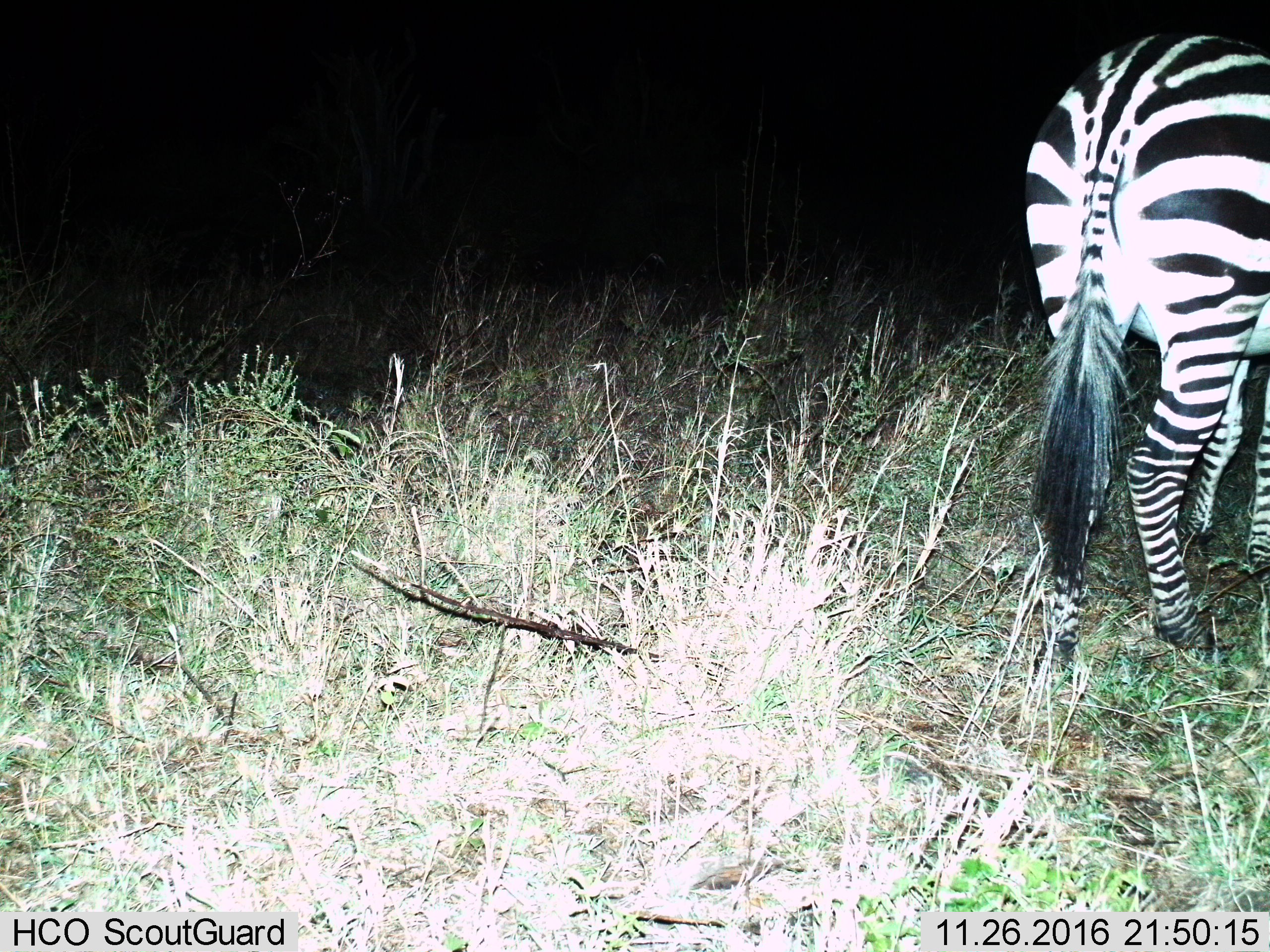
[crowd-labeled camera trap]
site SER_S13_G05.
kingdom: Animalia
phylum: Chordata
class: Mammalia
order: Perissodactyla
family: Equidae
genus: Equus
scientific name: Equus quagga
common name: plains zebra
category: zebraplains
Zebraplains (plains zebra) (Equus quagga), count 1. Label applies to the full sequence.